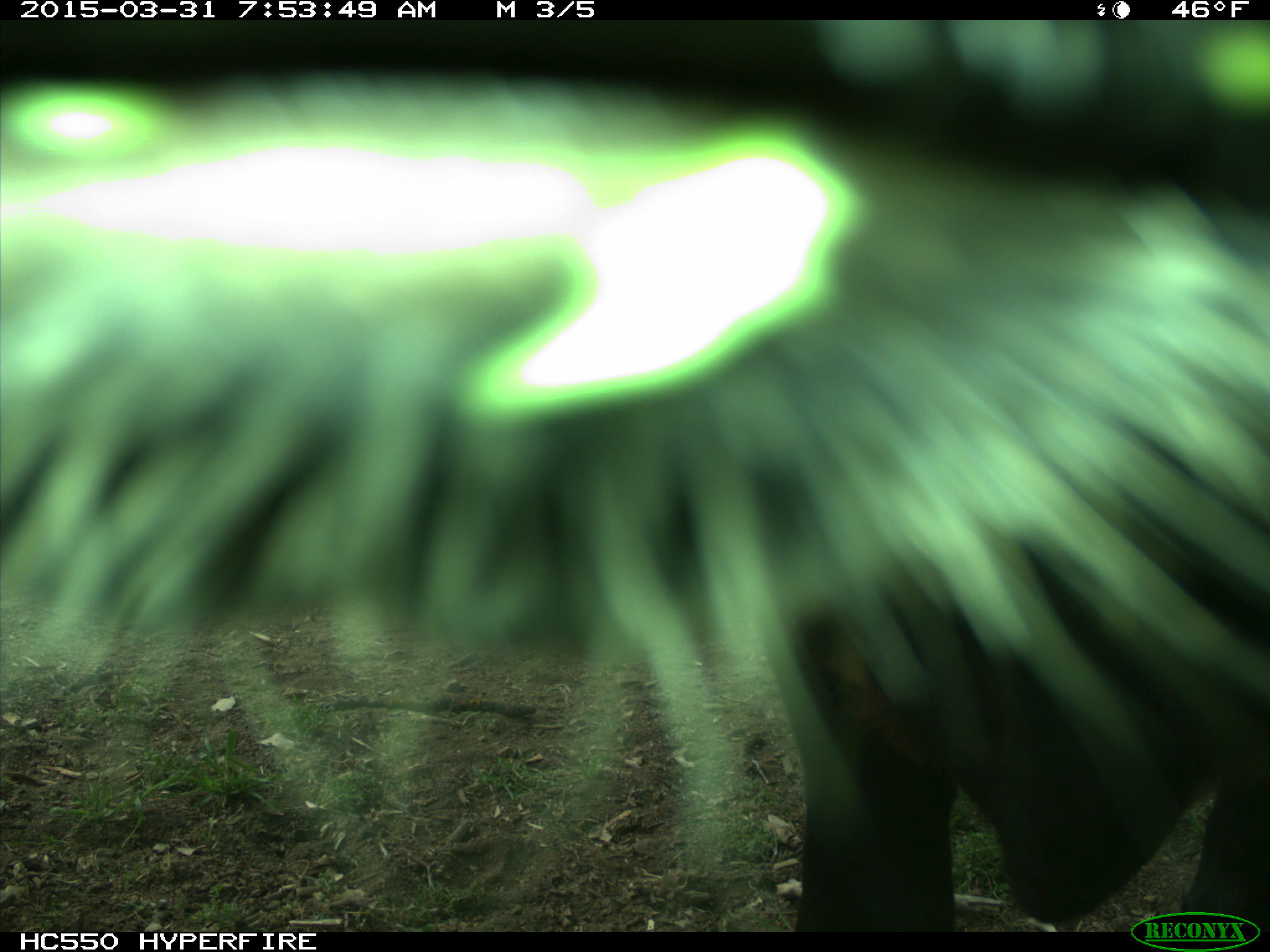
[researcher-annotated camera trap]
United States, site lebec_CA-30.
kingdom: Animalia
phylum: Chordata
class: Mammalia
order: Artiodactyla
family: Bovidae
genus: Bos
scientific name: Bos taurus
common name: domestic cow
Bos taurus (domestic cow).